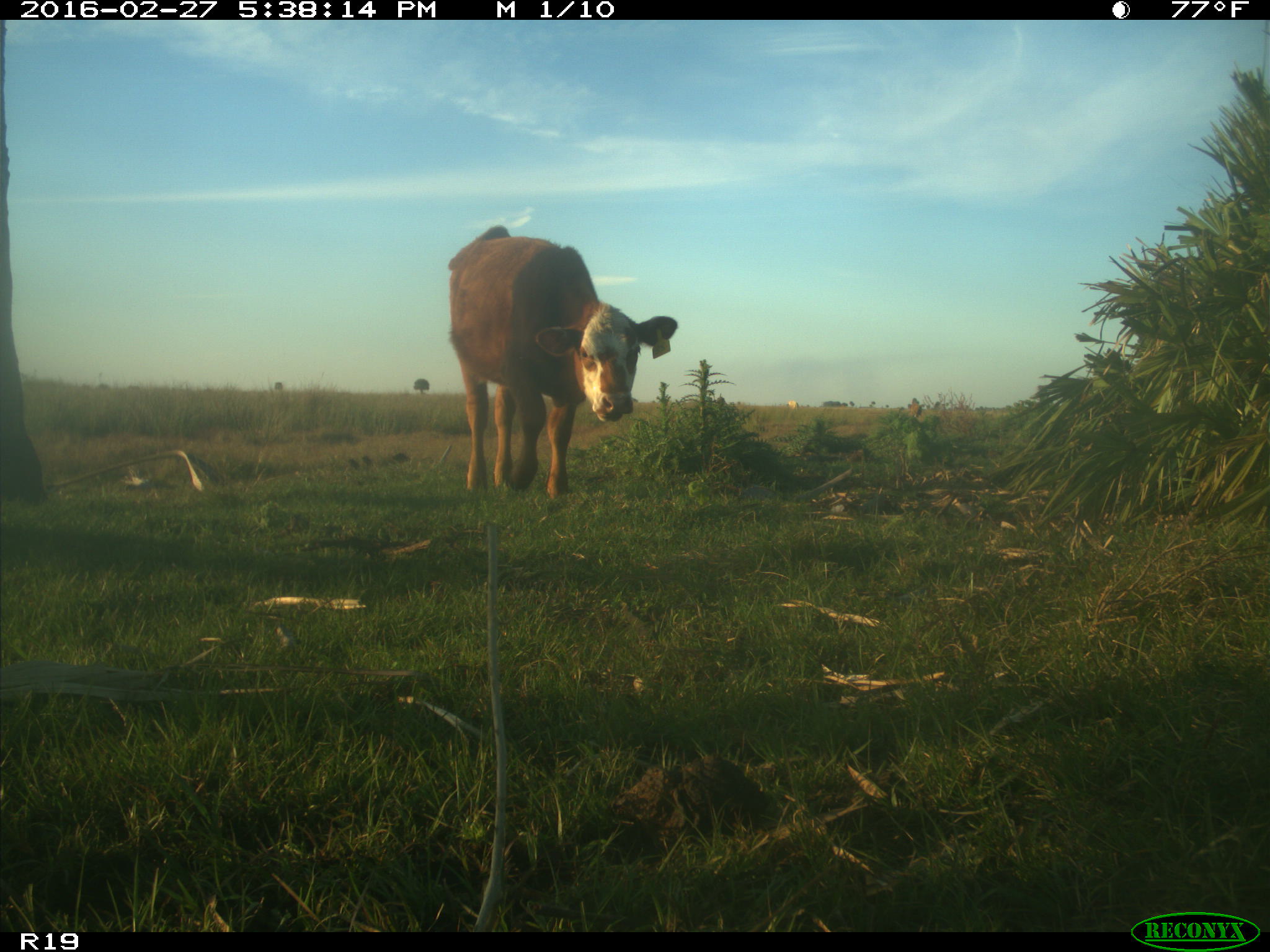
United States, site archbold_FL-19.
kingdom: Animalia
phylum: Chordata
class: Mammalia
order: Artiodactyla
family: Bovidae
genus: Bos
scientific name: Bos taurus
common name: domestic cow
Bos taurus (domestic cow).